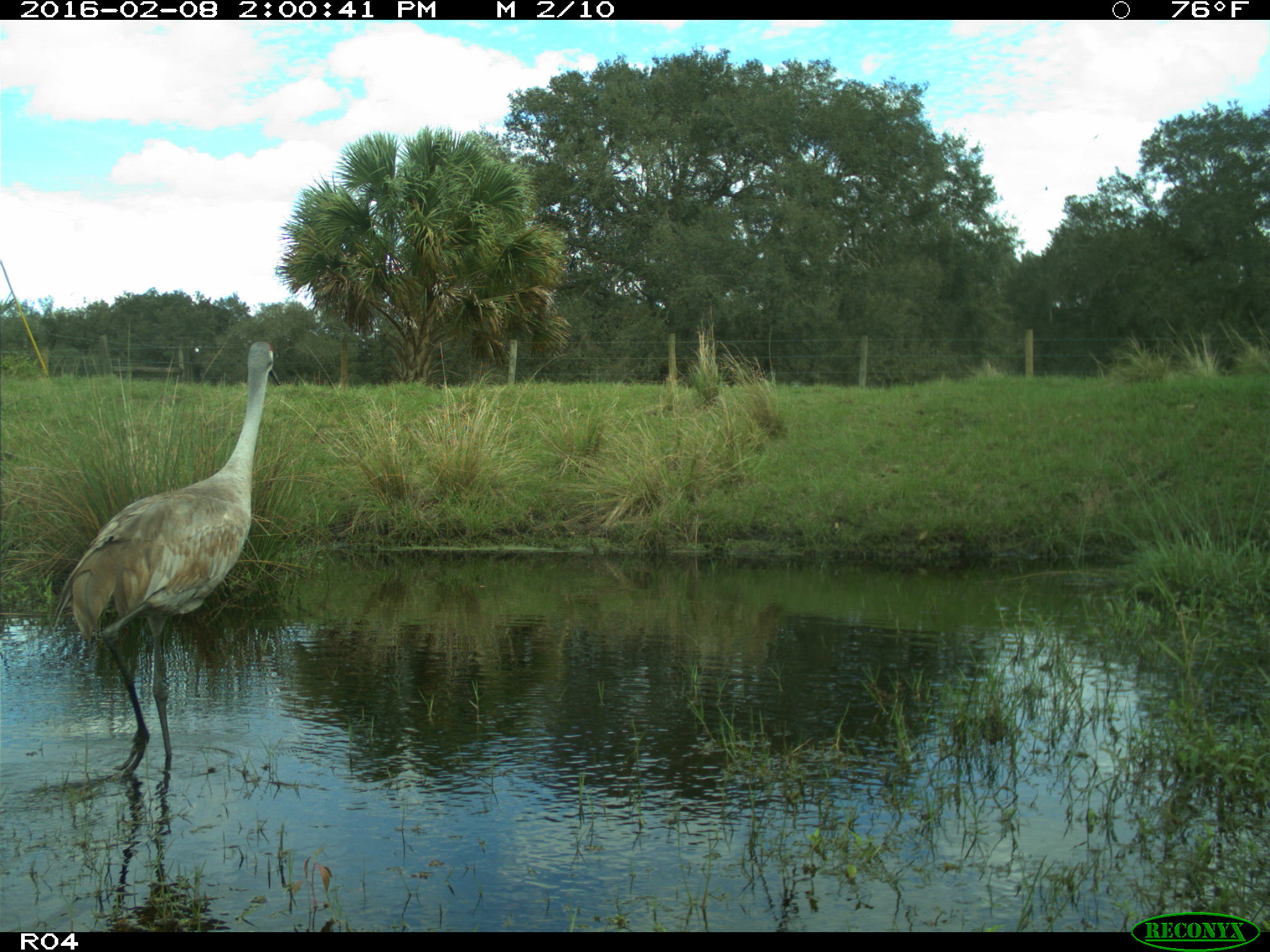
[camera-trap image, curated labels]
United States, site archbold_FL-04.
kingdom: Animalia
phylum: Chordata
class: Aves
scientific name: Aves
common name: birds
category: unidentified bird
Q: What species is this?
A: Unidentified bird (birds) (Aves).